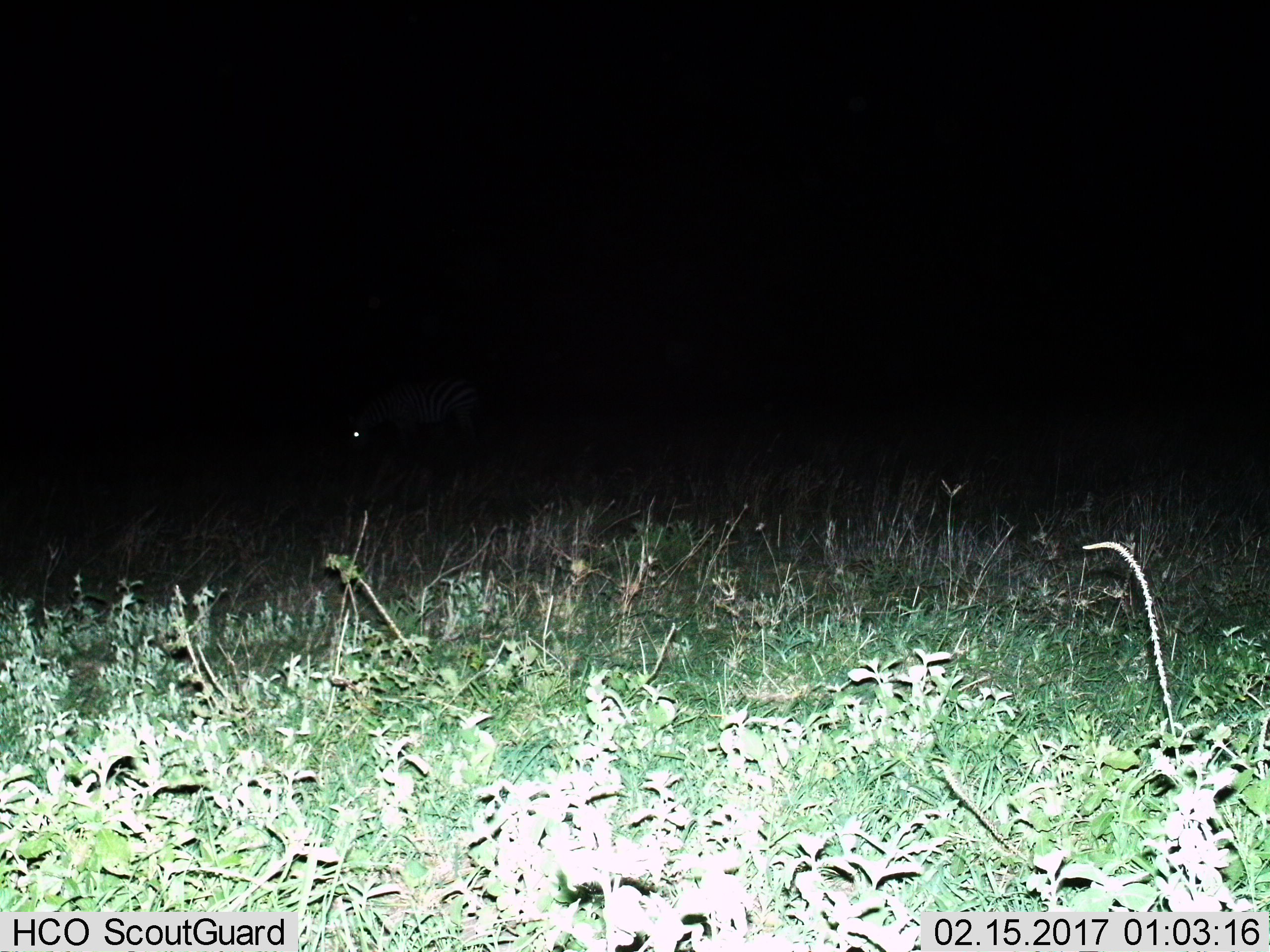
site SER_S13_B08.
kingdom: Animalia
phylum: Chordata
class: Mammalia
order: Perissodactyla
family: Equidae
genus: Equus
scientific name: Equus quagga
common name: plains zebra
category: zebraplains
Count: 1.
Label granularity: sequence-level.